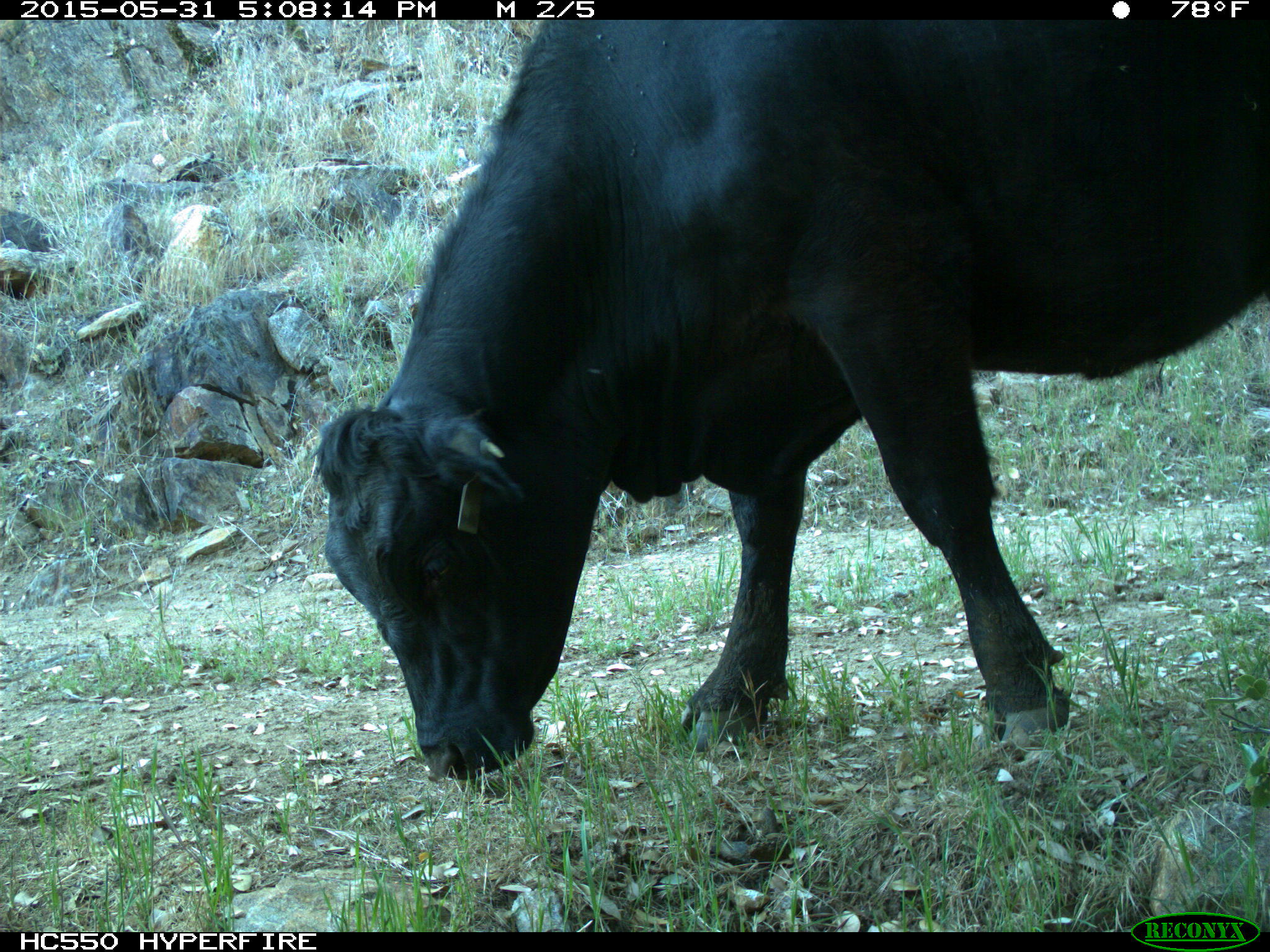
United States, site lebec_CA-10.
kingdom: Animalia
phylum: Chordata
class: Mammalia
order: Artiodactyla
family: Bovidae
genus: Bos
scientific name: Bos taurus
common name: domestic cow